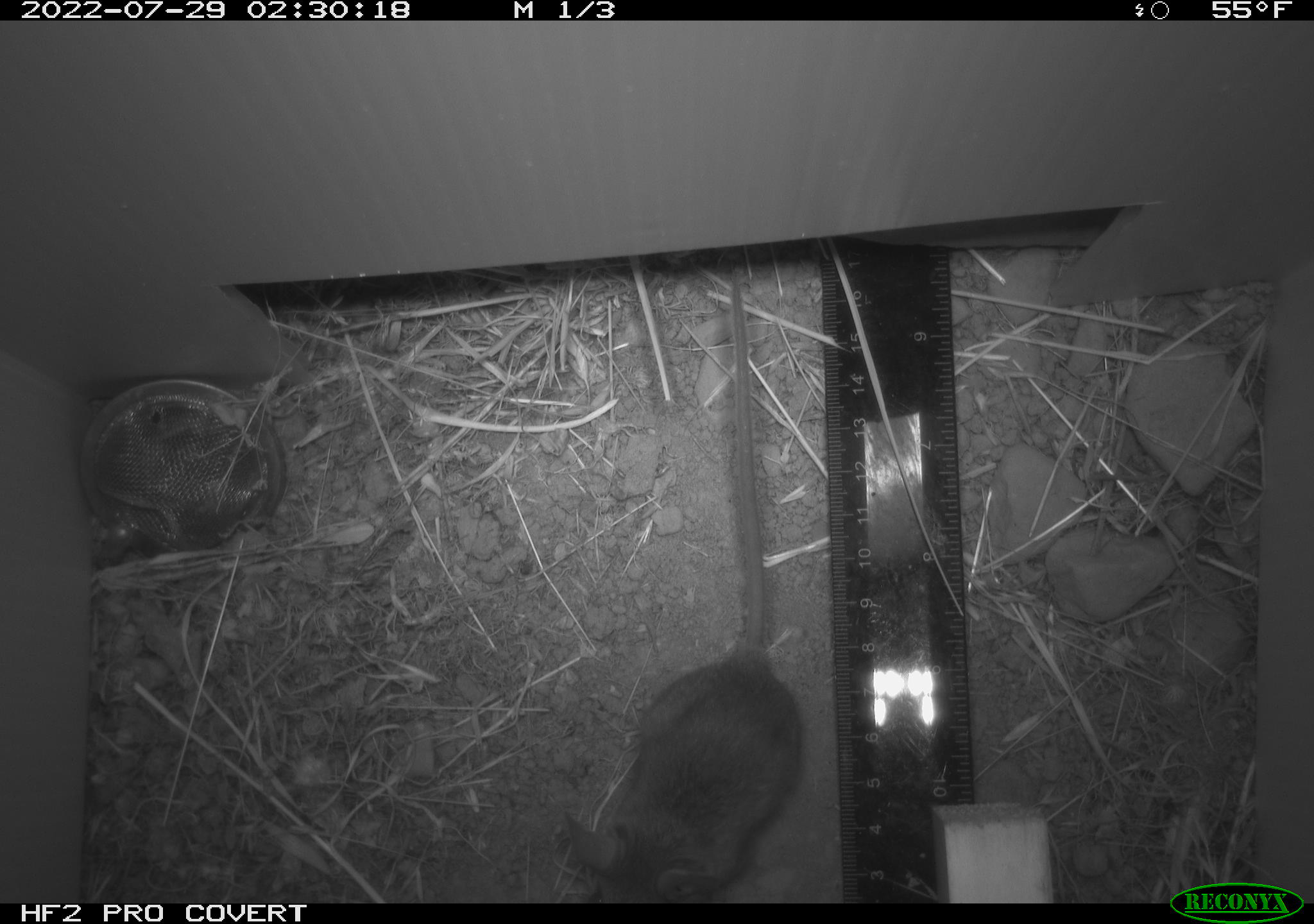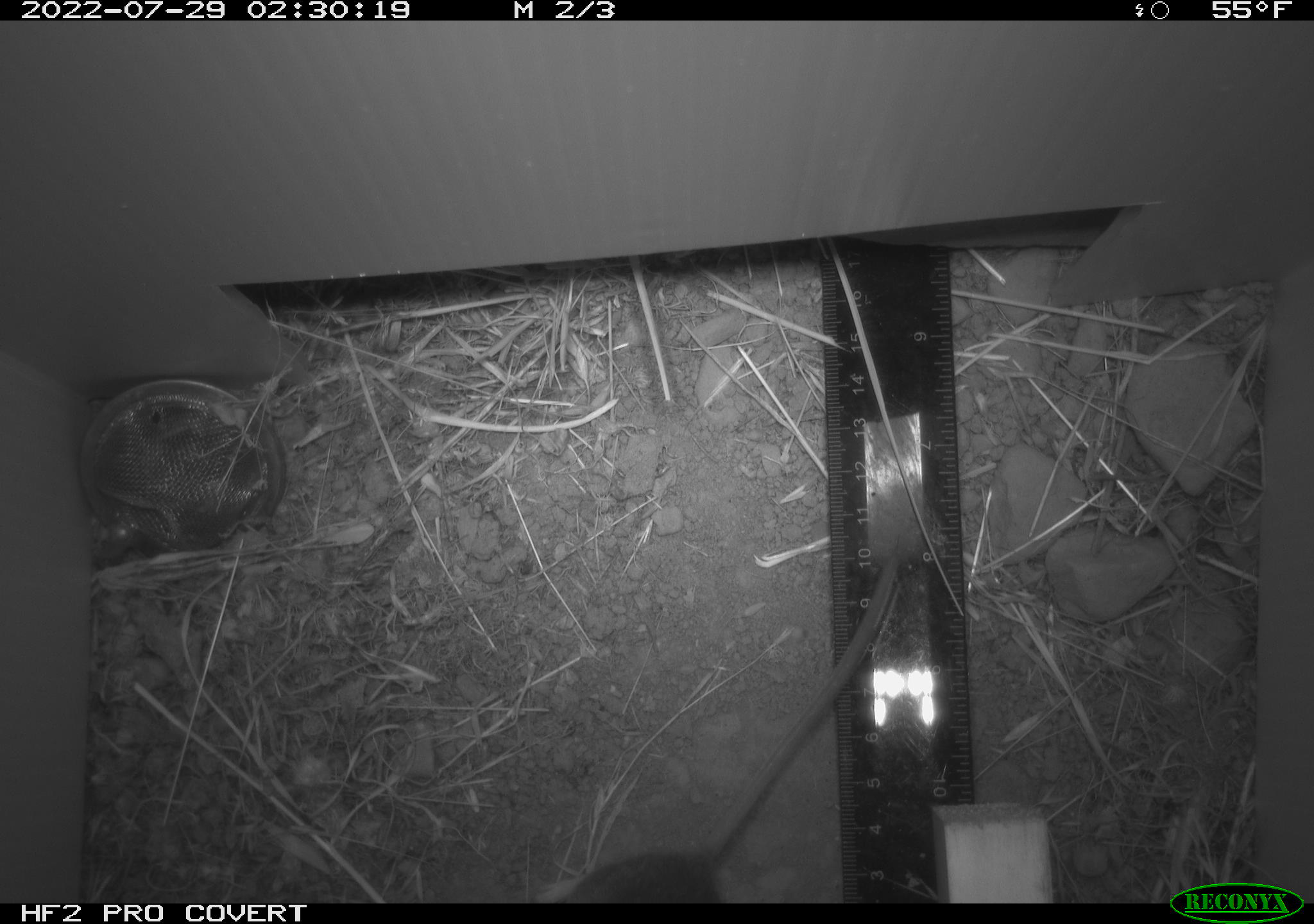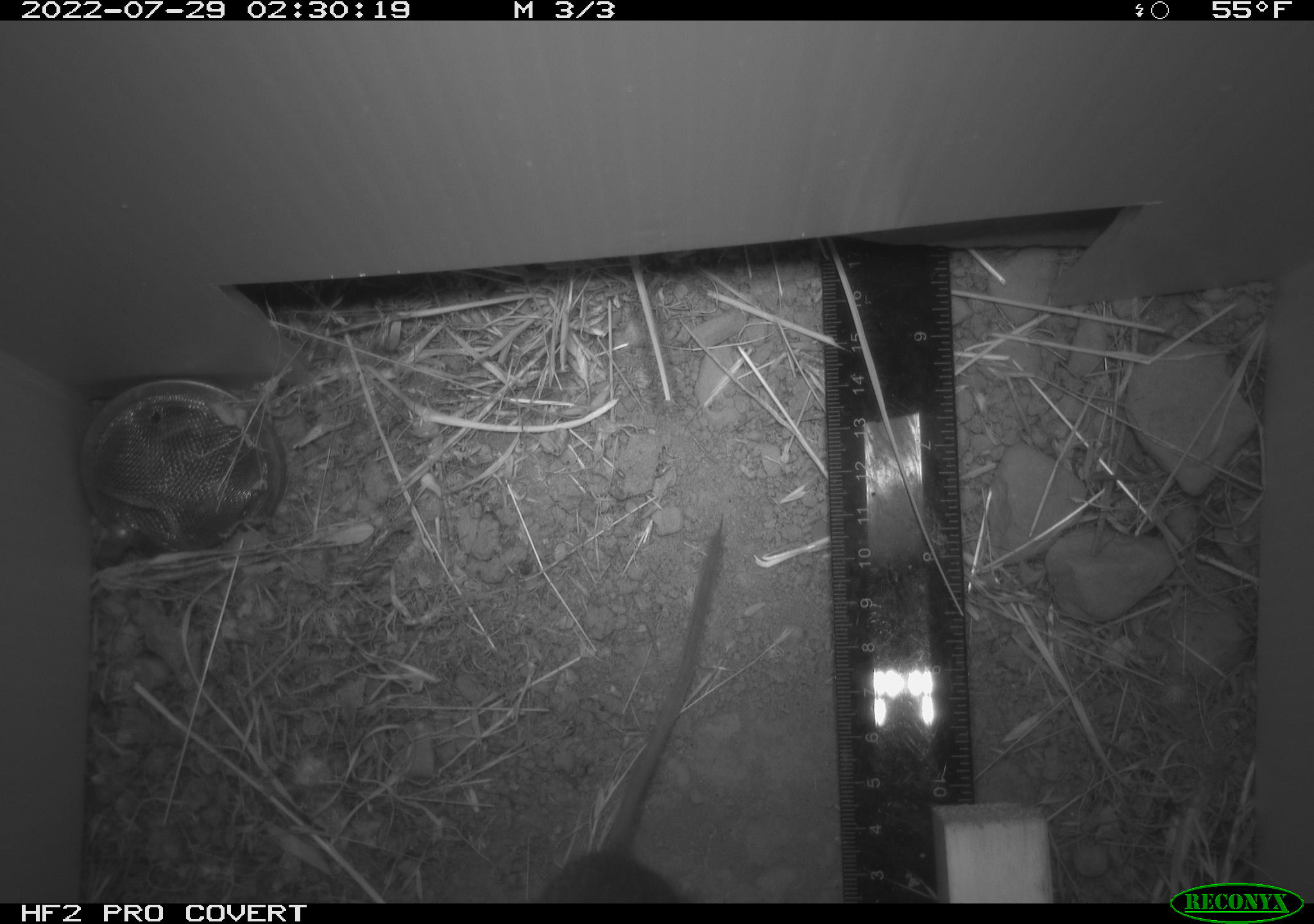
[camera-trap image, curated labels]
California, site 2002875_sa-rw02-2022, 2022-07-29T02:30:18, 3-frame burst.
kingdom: Animalia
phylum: Chordata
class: Mammalia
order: Rodentia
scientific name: Rodentia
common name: mouse species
Mouse species (Rodentia).